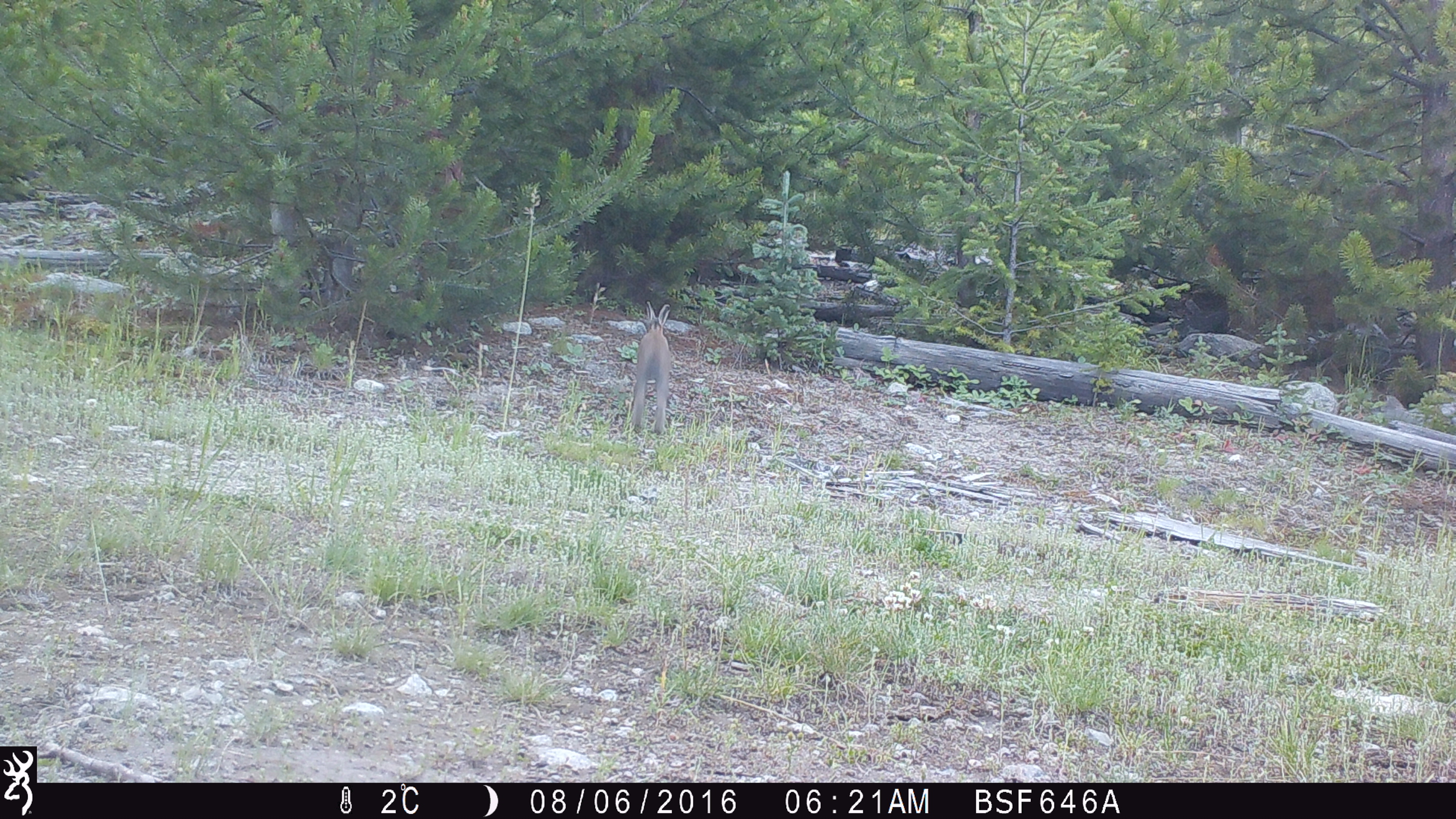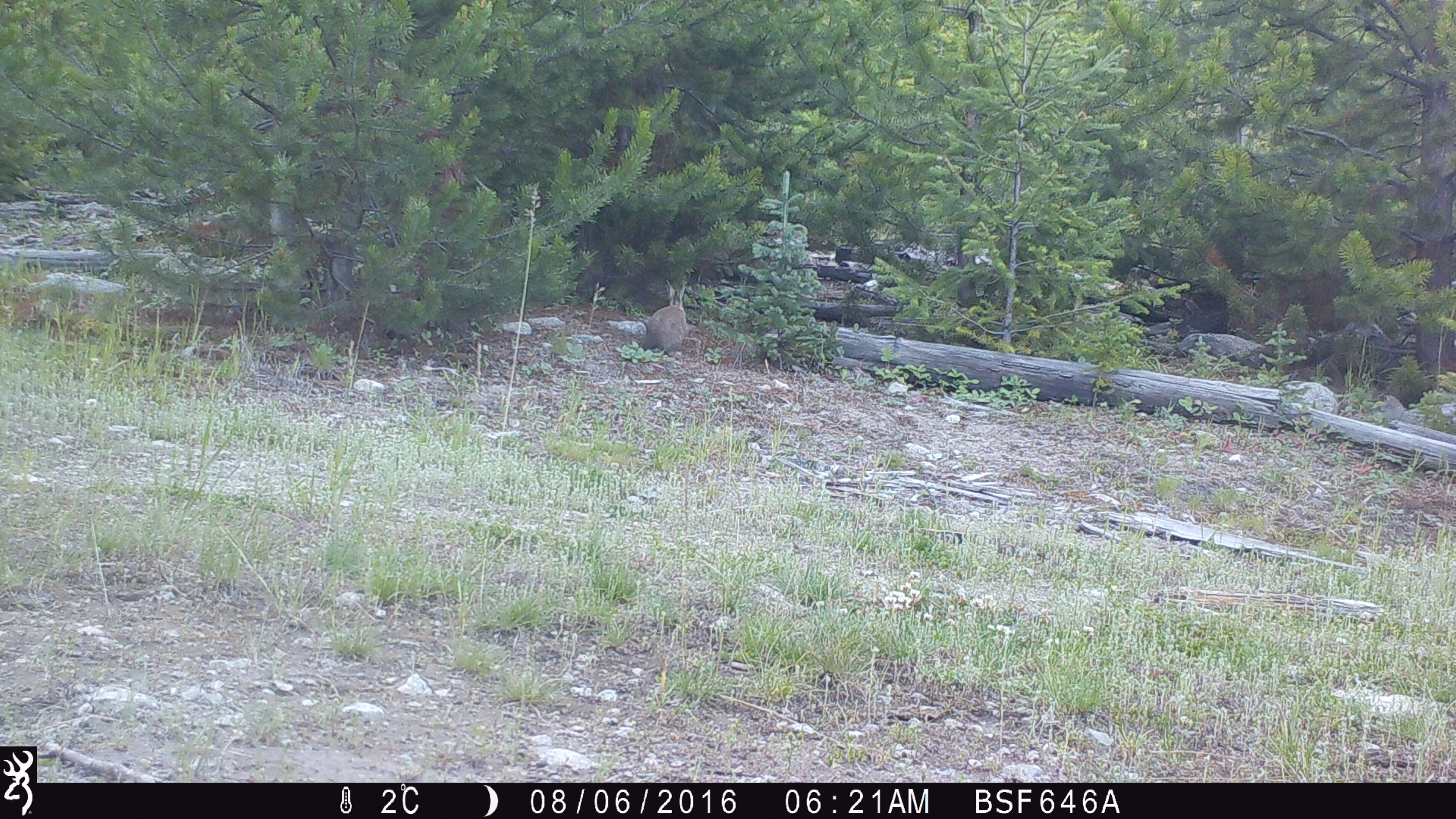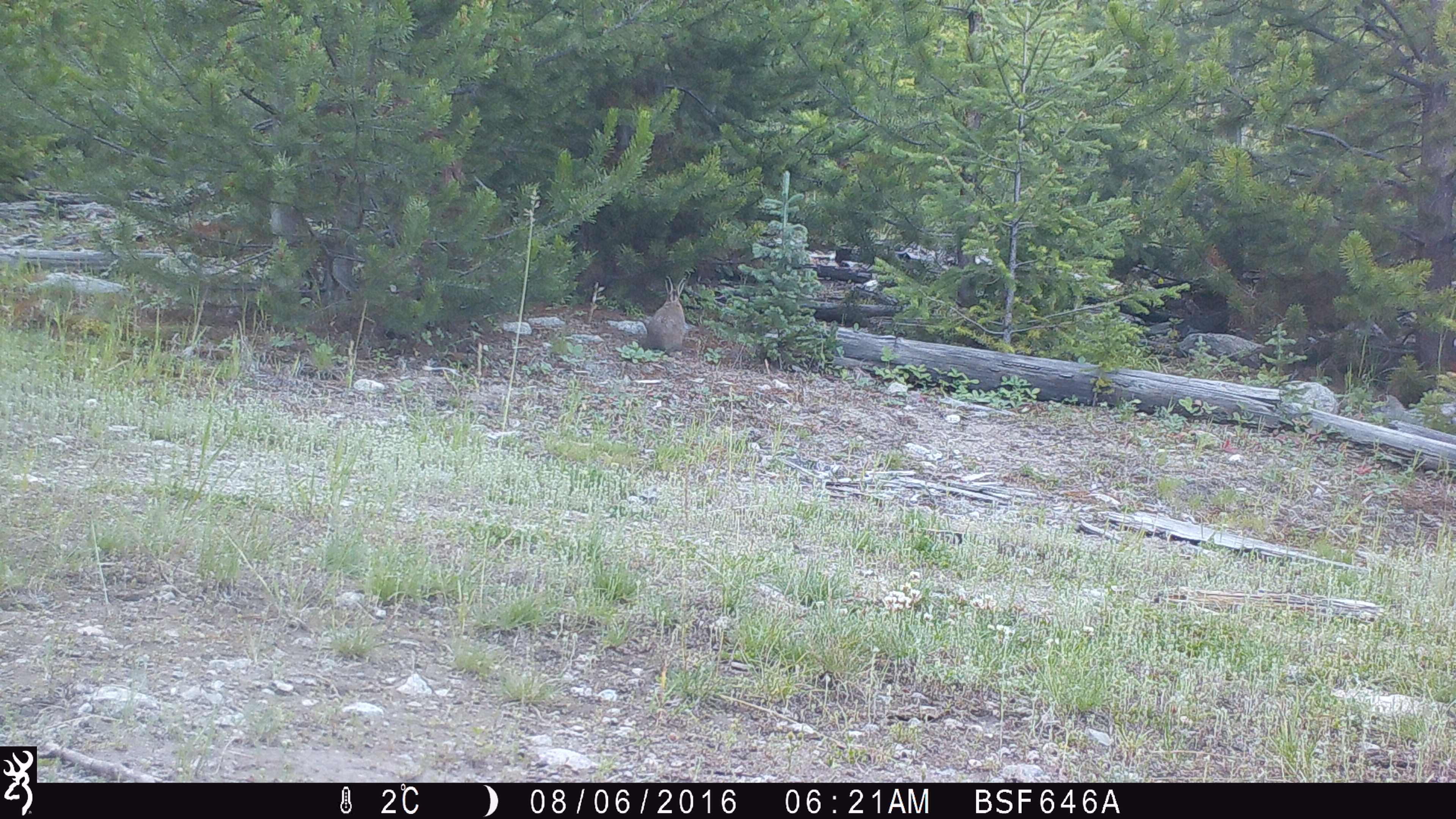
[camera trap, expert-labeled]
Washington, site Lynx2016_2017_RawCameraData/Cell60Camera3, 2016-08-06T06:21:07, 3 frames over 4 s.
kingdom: Animalia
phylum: Chordata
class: Mammalia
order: Lagomorpha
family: Leporidae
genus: Lepus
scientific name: Lepus americanus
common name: snowshoe hare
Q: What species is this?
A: Lepus americanus (snowshoe hare).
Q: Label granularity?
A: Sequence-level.